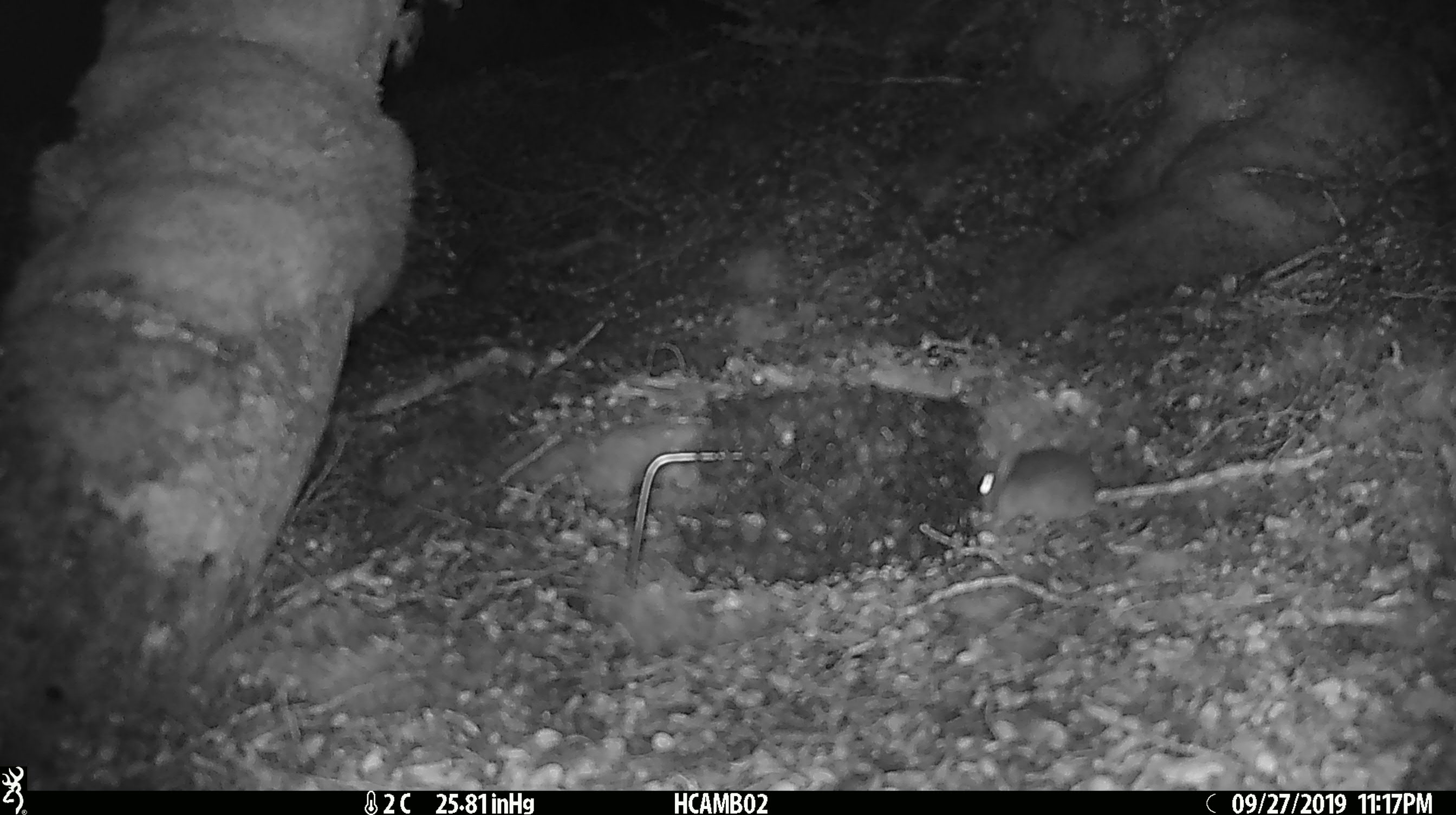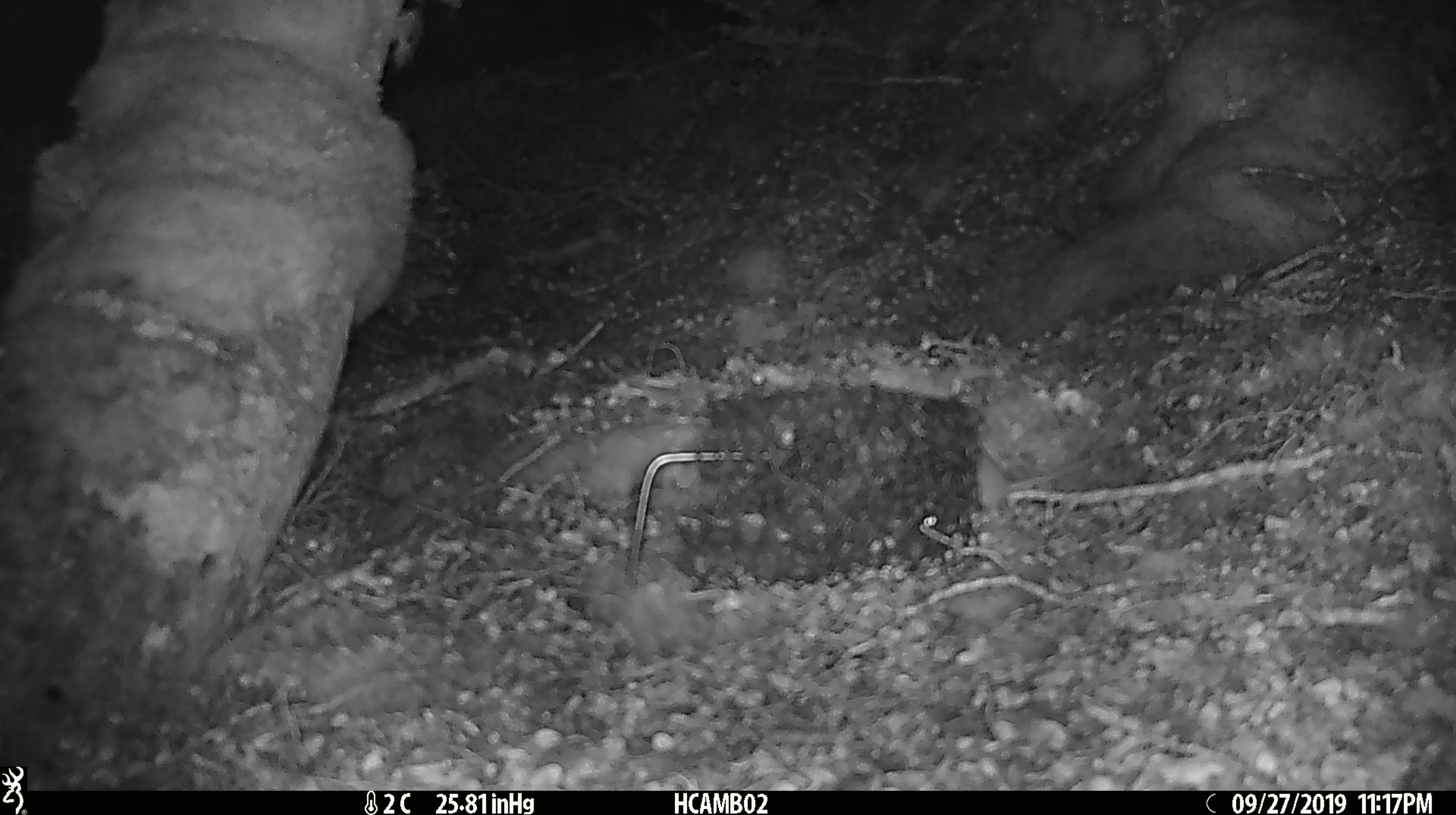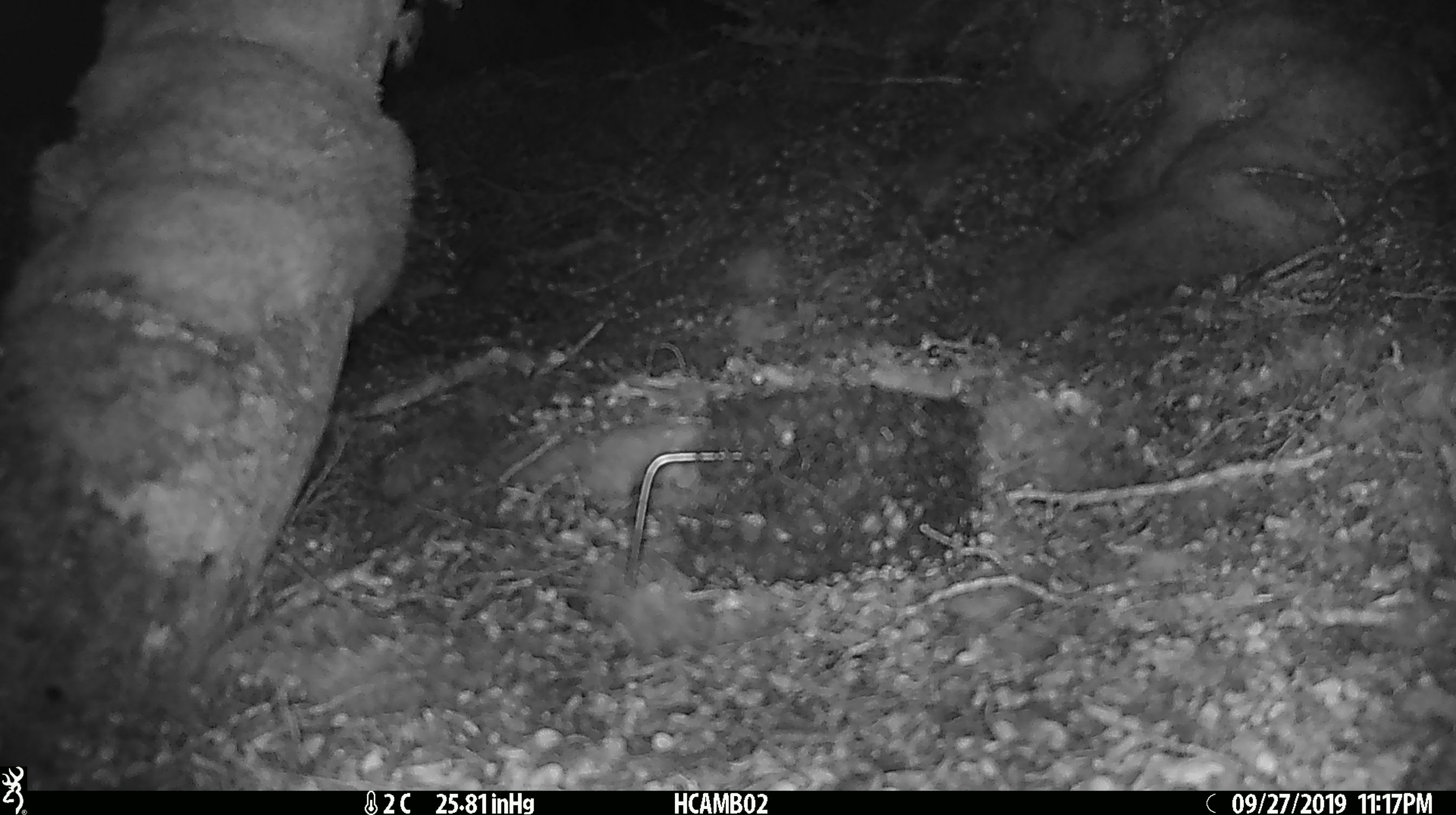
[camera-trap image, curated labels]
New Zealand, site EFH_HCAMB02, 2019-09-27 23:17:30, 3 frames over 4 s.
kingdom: Animalia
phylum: Chordata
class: Mammalia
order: Rodentia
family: Muridae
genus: Mus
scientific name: Mus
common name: mouse